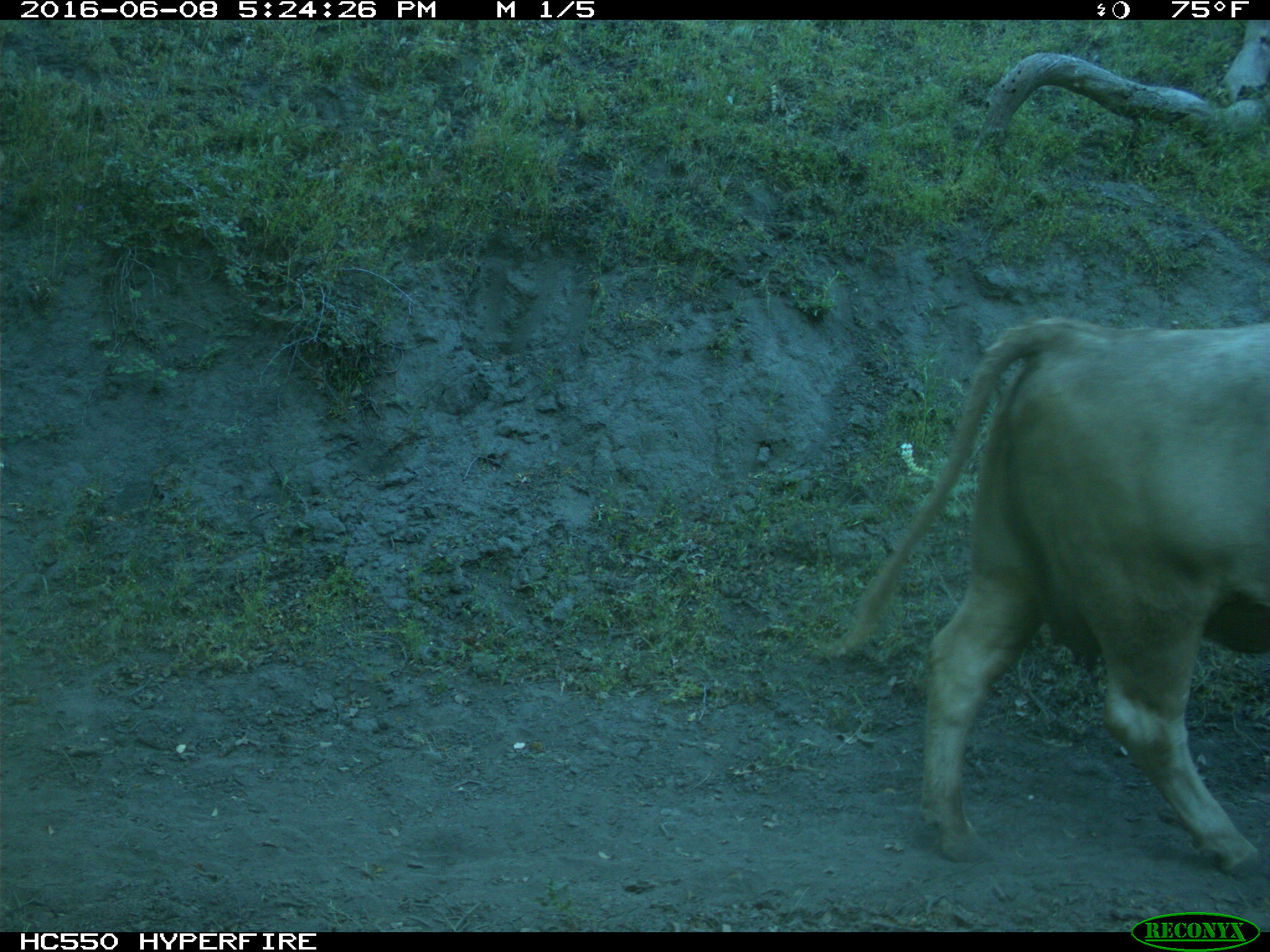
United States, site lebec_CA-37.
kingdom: Animalia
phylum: Chordata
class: Mammalia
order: Artiodactyla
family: Bovidae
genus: Bos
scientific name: Bos taurus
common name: domestic cow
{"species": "Bos taurus (domestic cow)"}